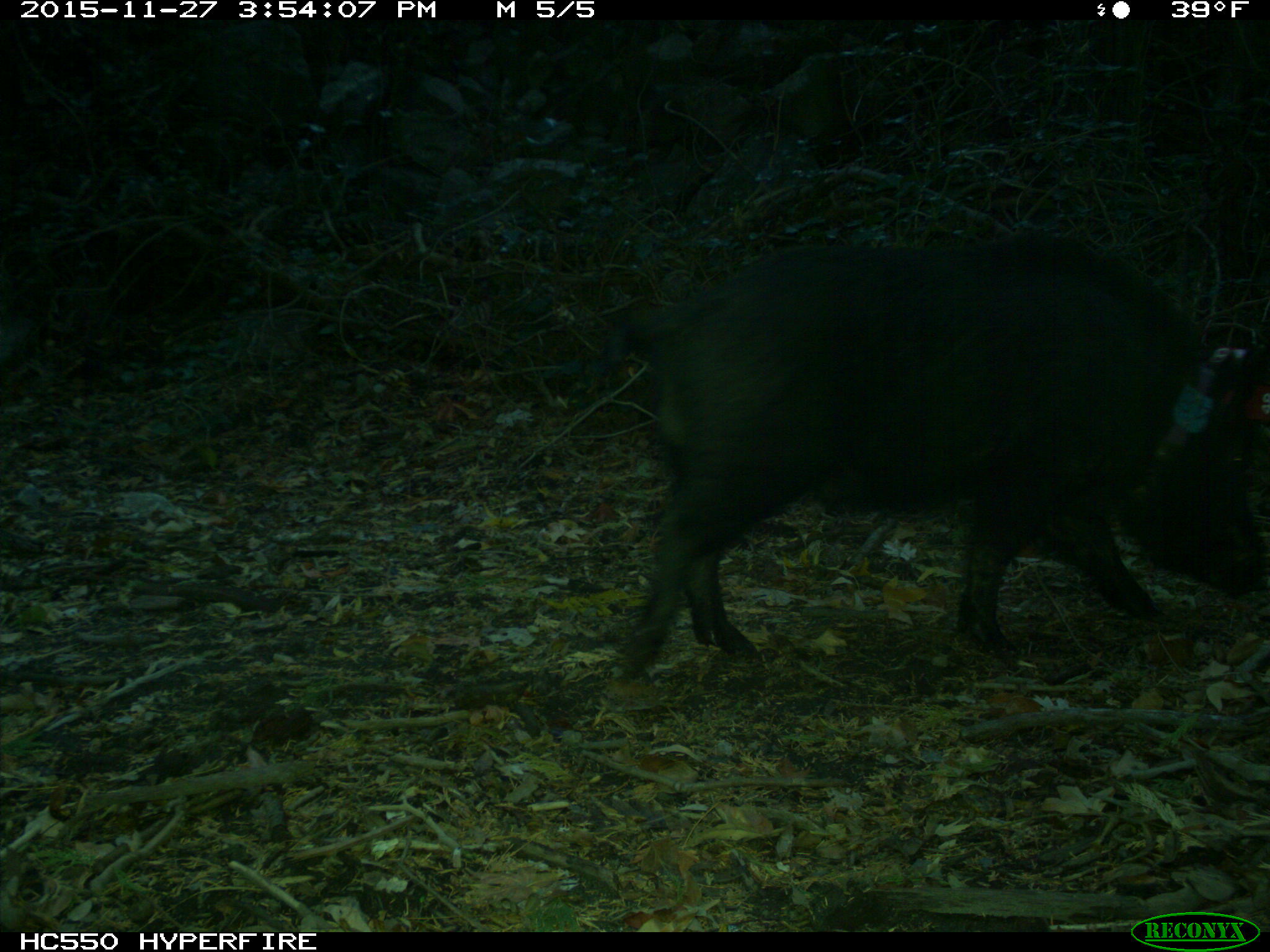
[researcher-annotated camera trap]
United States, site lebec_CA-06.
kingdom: Animalia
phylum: Chordata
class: Mammalia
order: Artiodactyla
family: Suidae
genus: Sus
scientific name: Sus scrofa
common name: wild boar